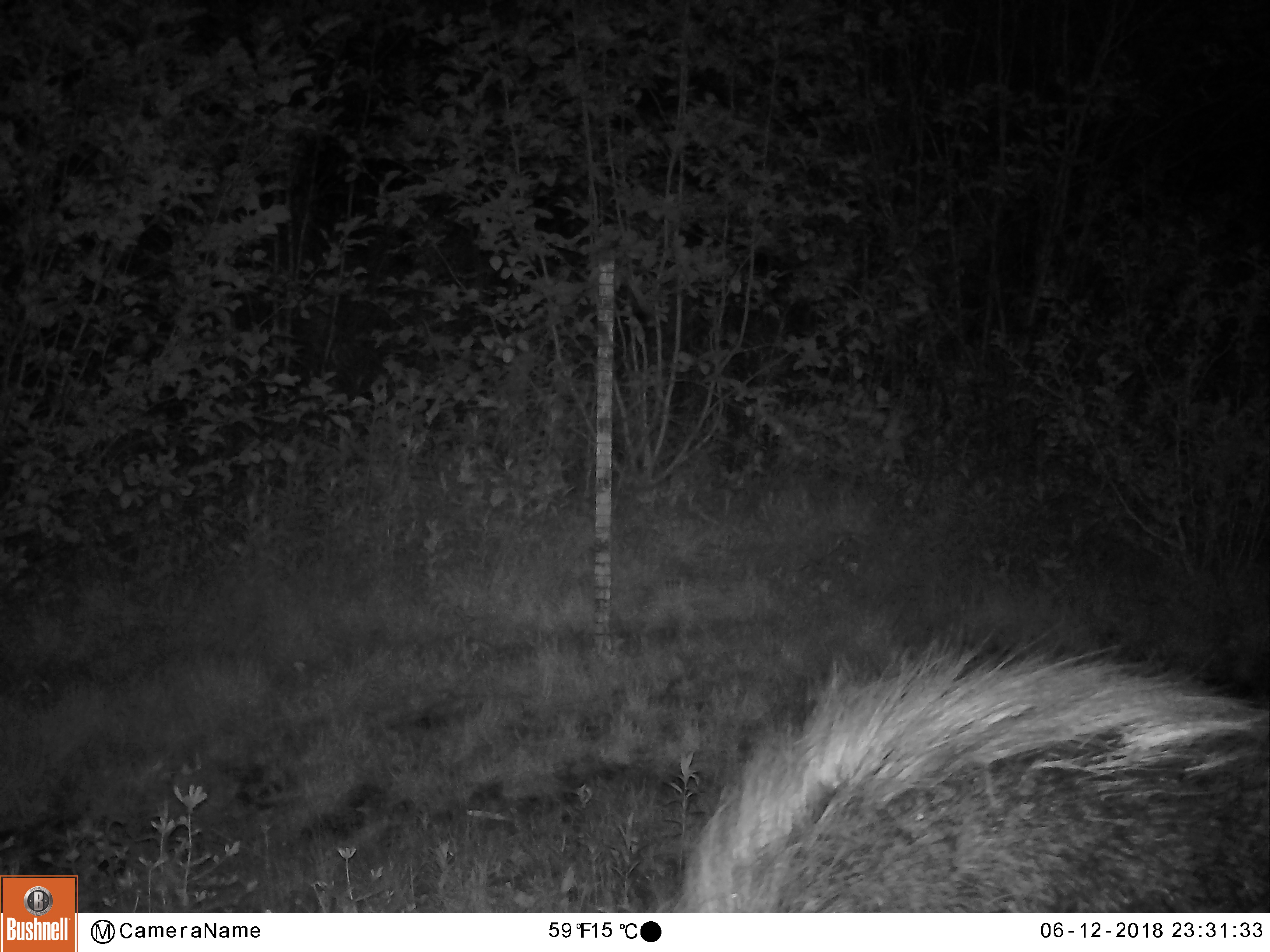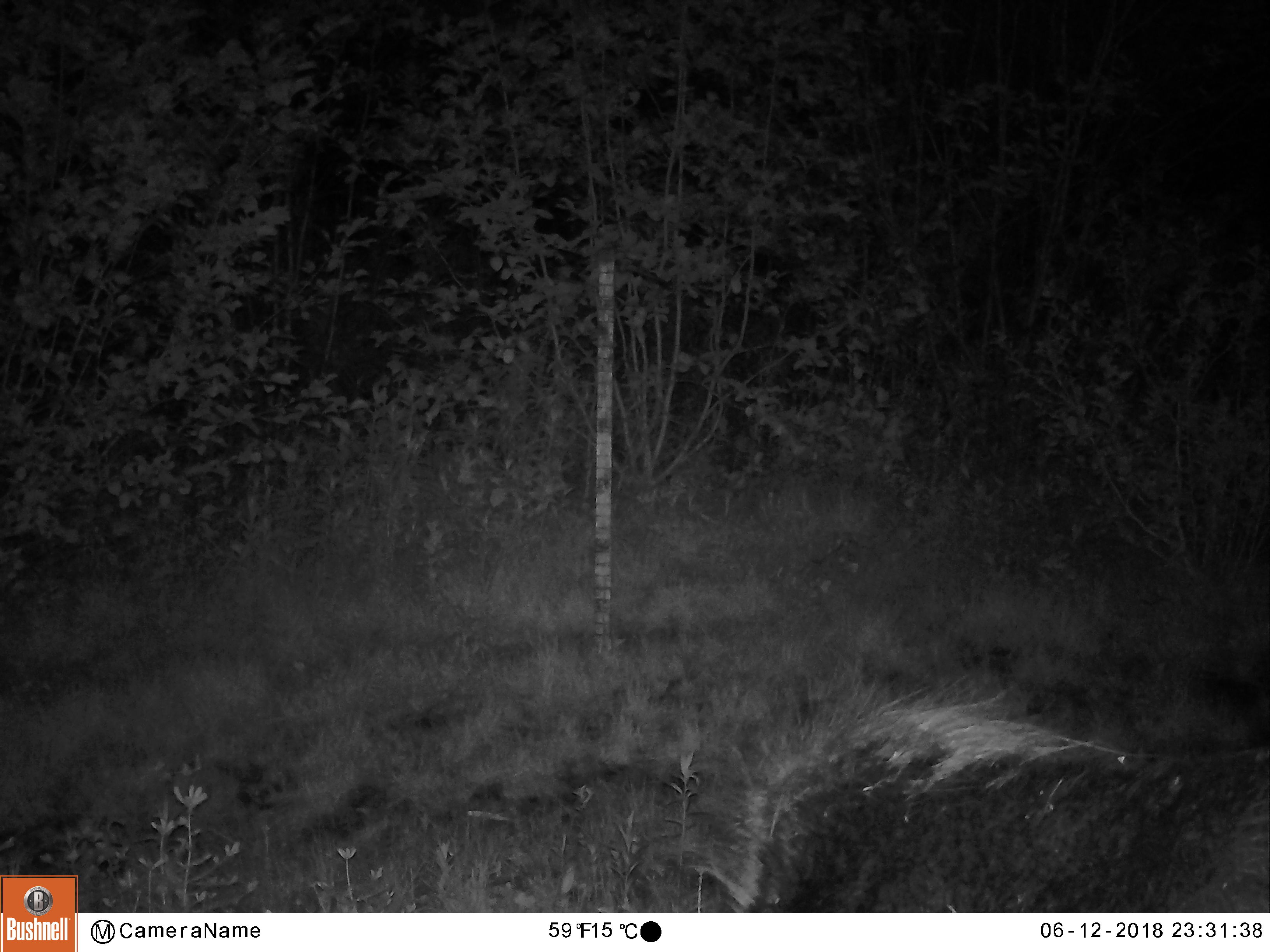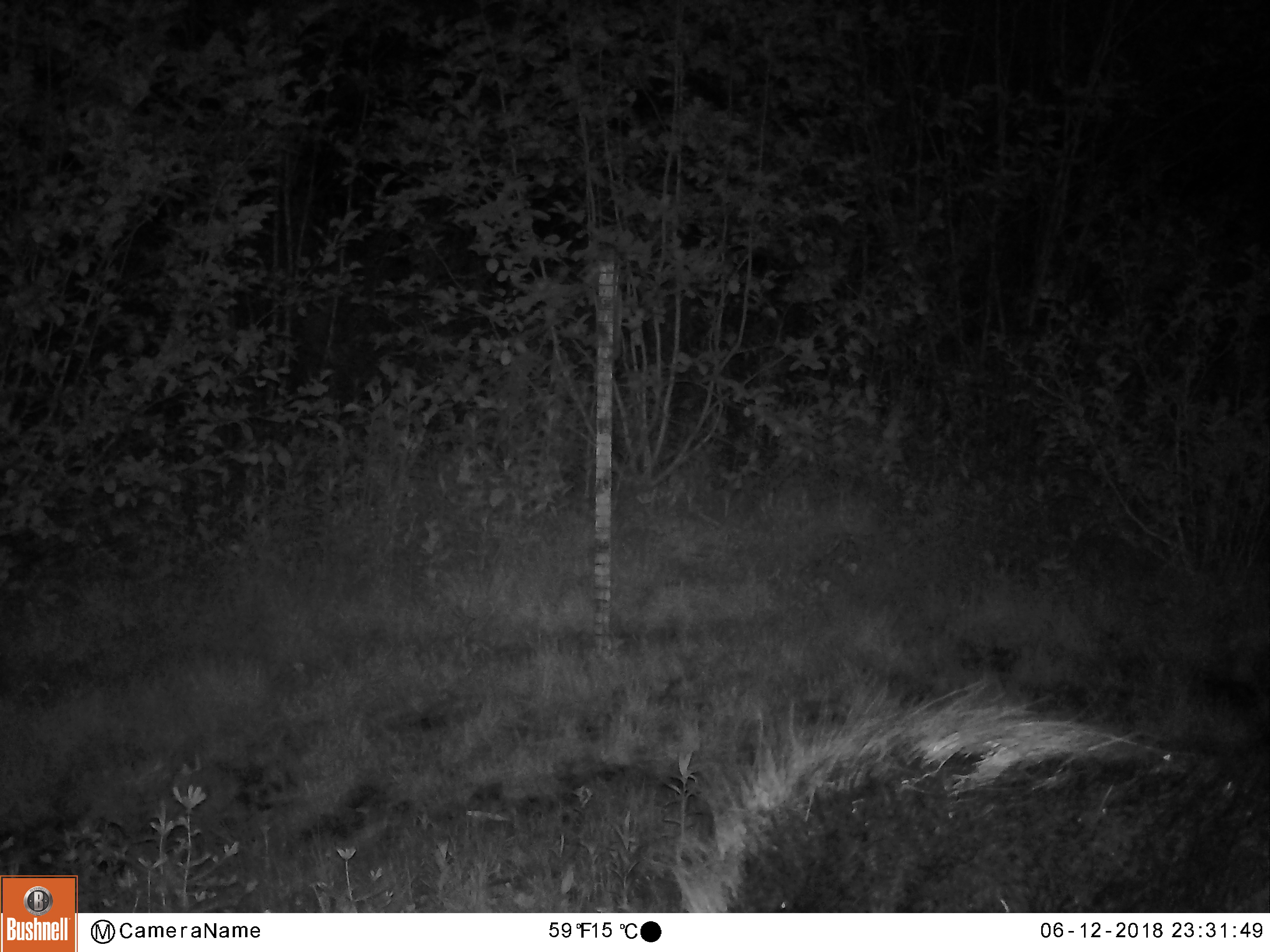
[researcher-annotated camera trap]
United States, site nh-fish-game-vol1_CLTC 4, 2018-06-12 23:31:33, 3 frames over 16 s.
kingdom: Animalia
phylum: Chordata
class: Mammalia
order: Artiodactyla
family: Cervidae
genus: Alces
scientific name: Alces alces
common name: moose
Moose (Alces alces).